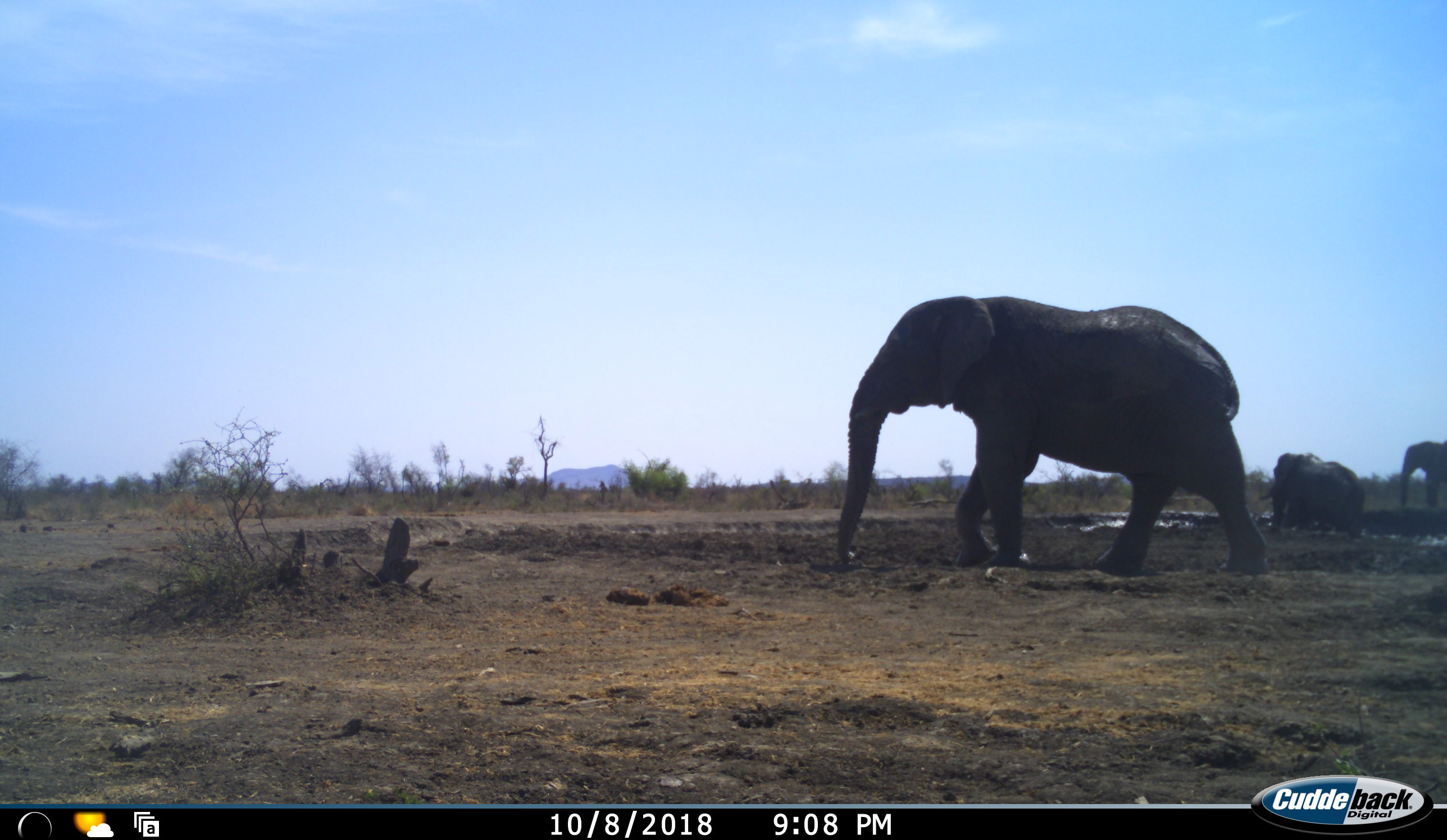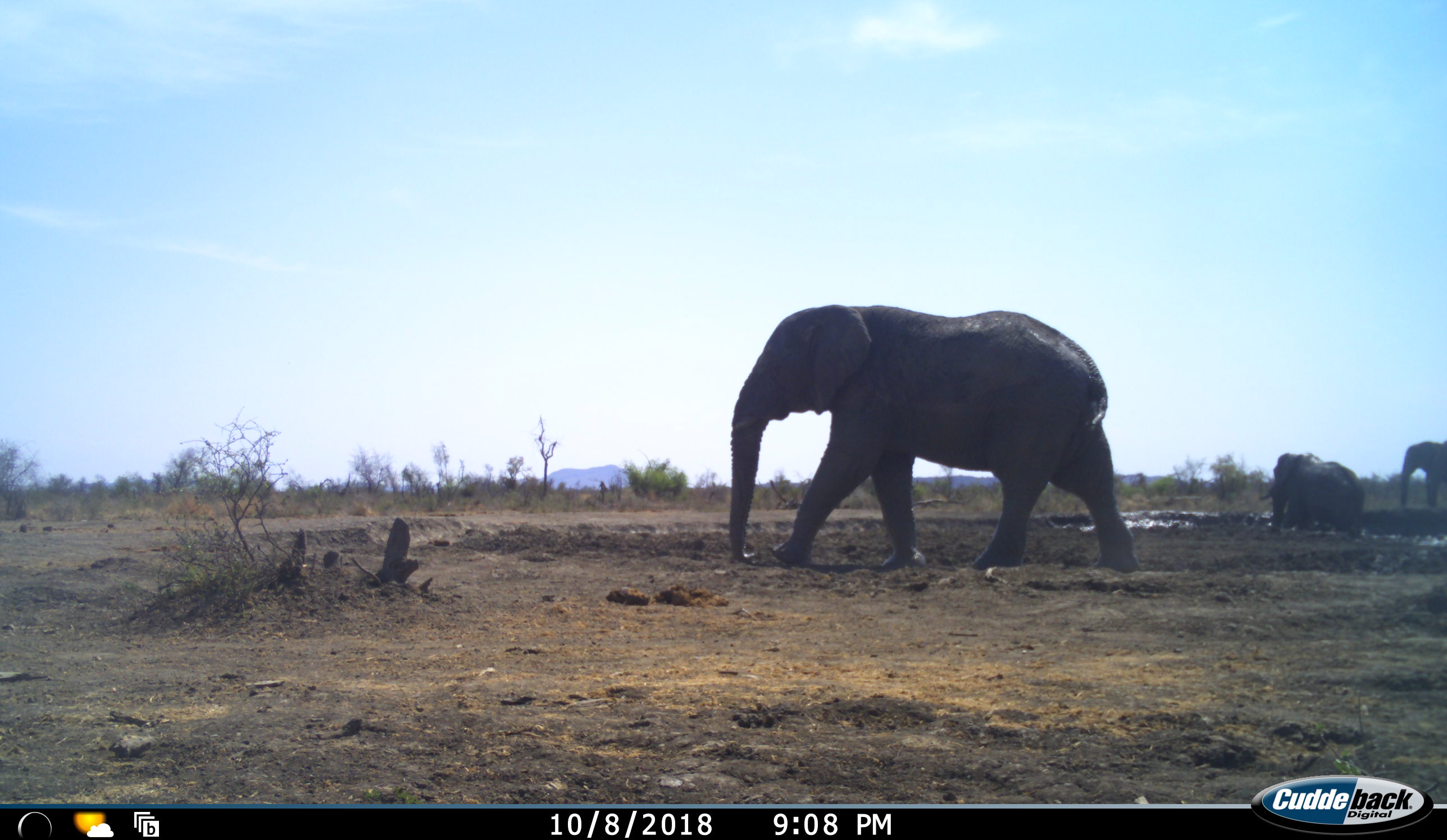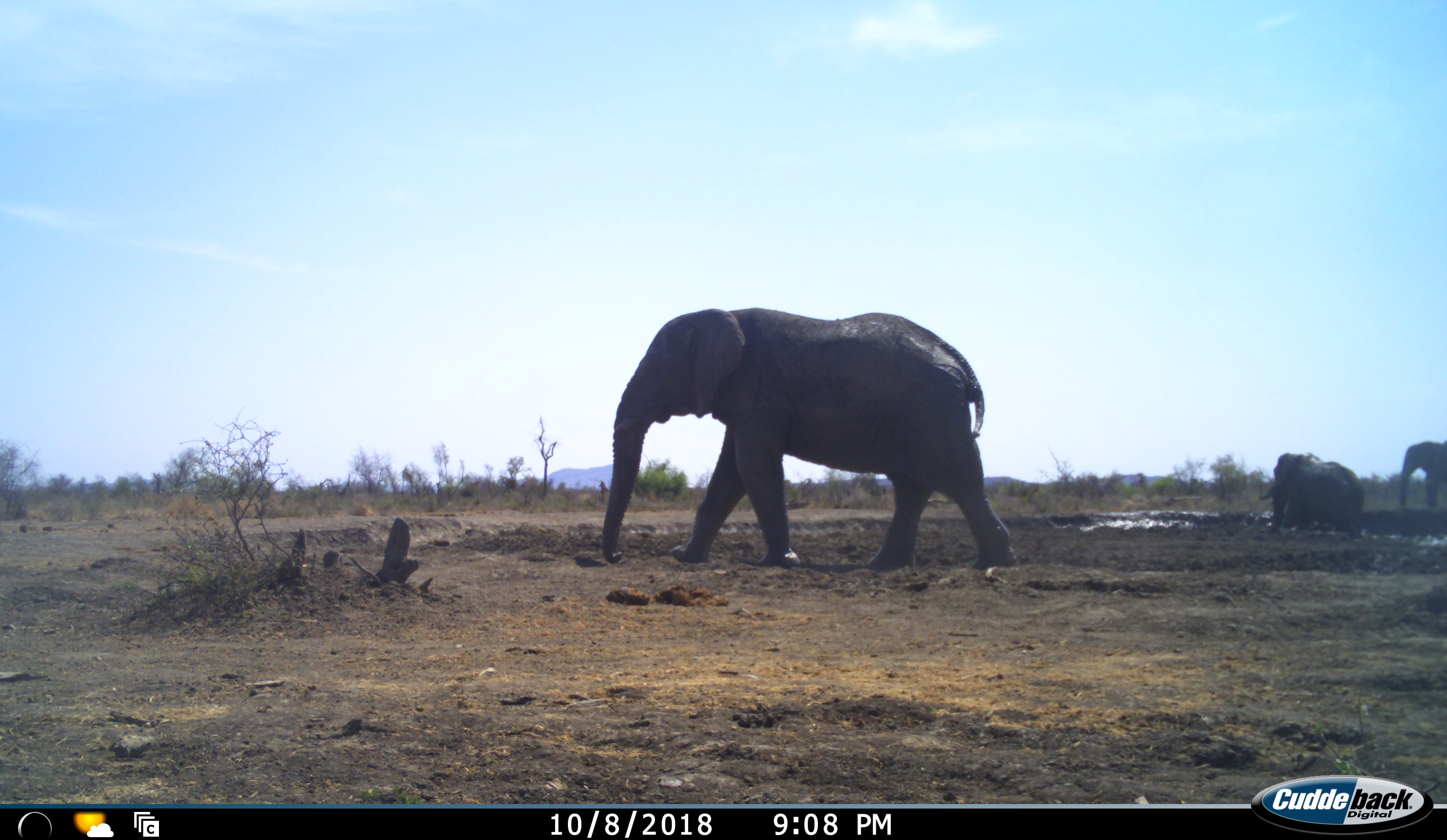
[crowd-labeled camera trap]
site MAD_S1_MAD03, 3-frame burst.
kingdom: Animalia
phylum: Chordata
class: Mammalia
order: Proboscidea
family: Elephantidae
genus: Loxodonta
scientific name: Loxodonta africana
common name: african bush elephant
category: elephant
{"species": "elephant (african bush elephant) (Loxodonta africana)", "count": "3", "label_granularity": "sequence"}